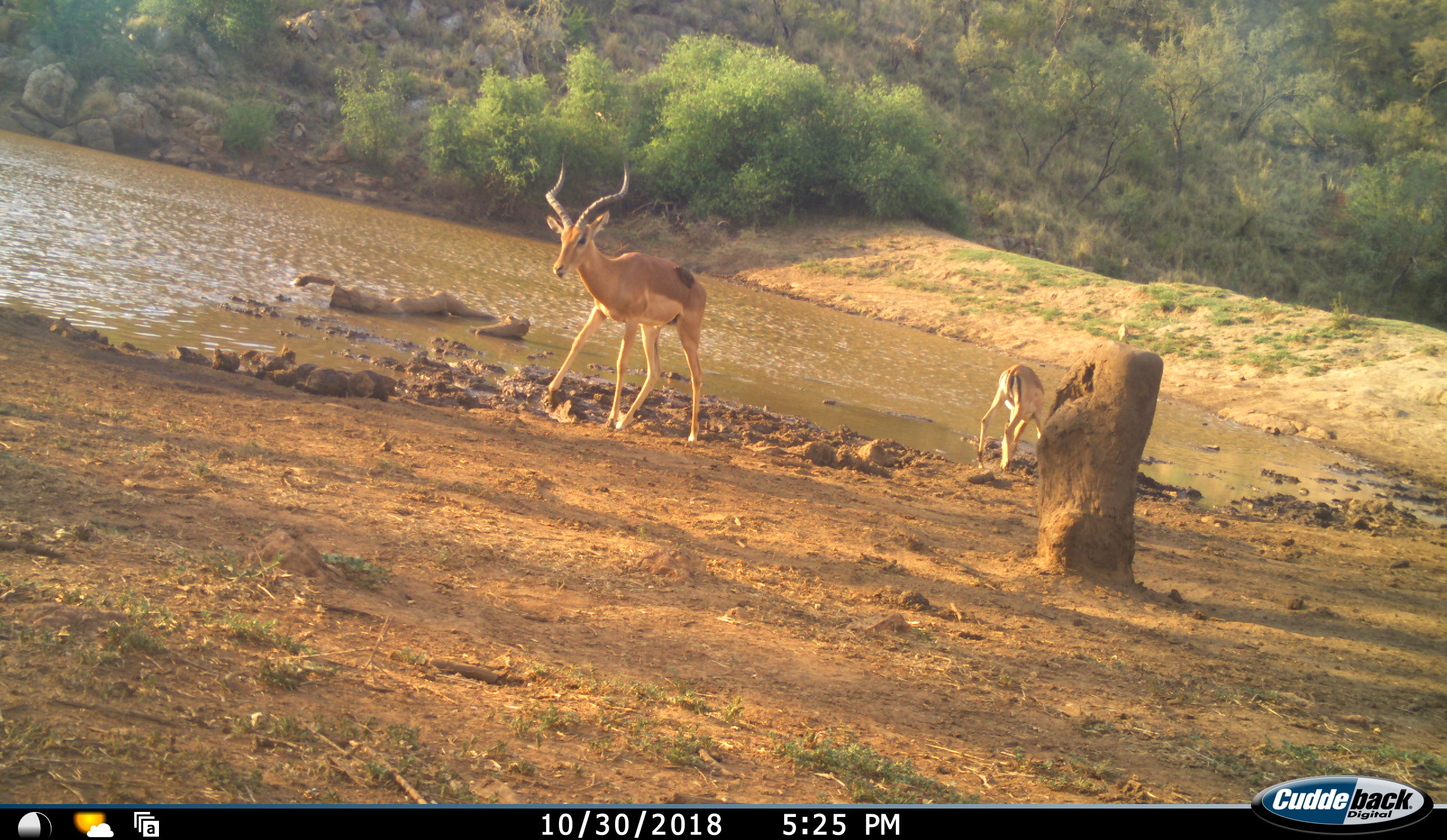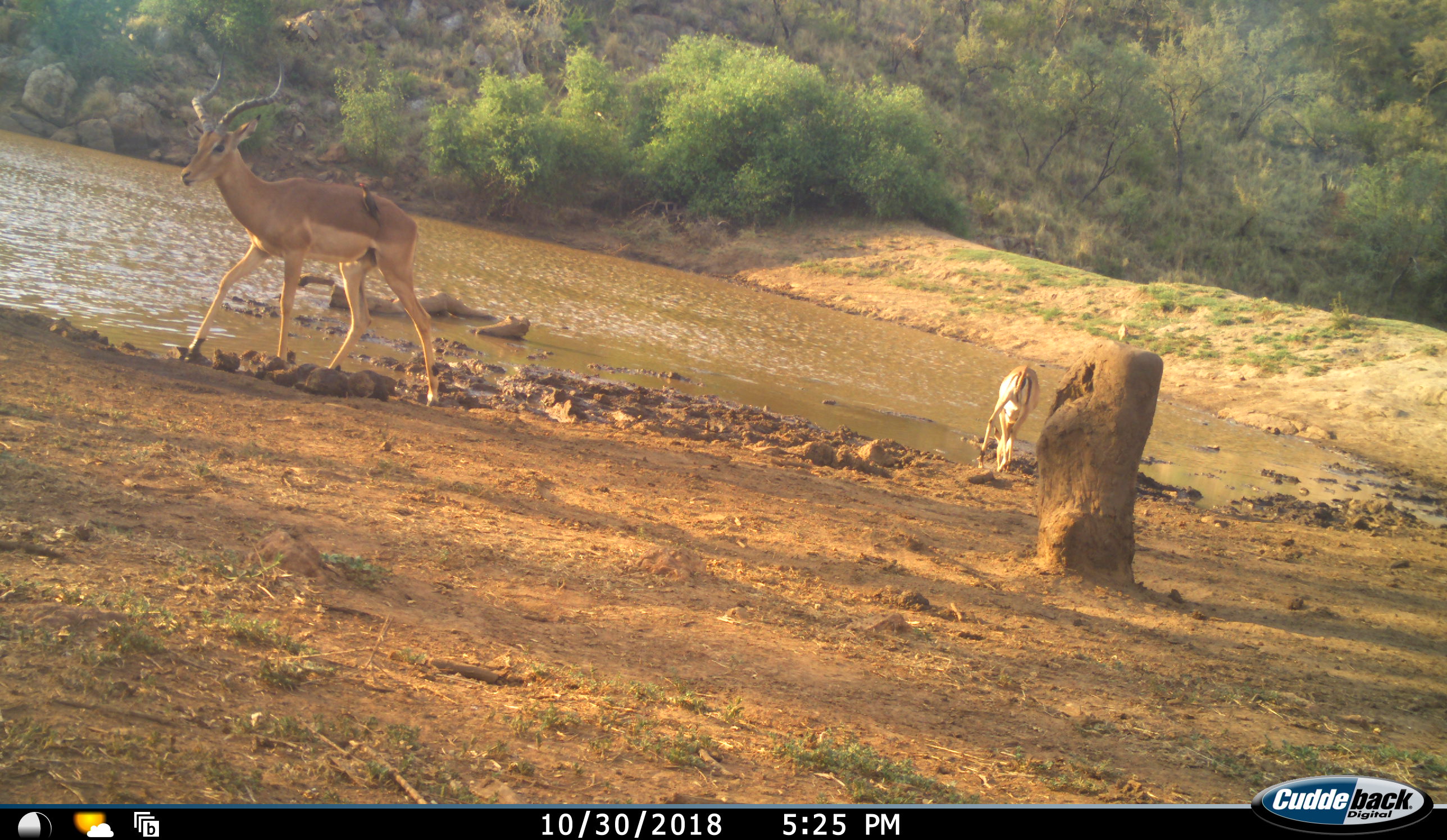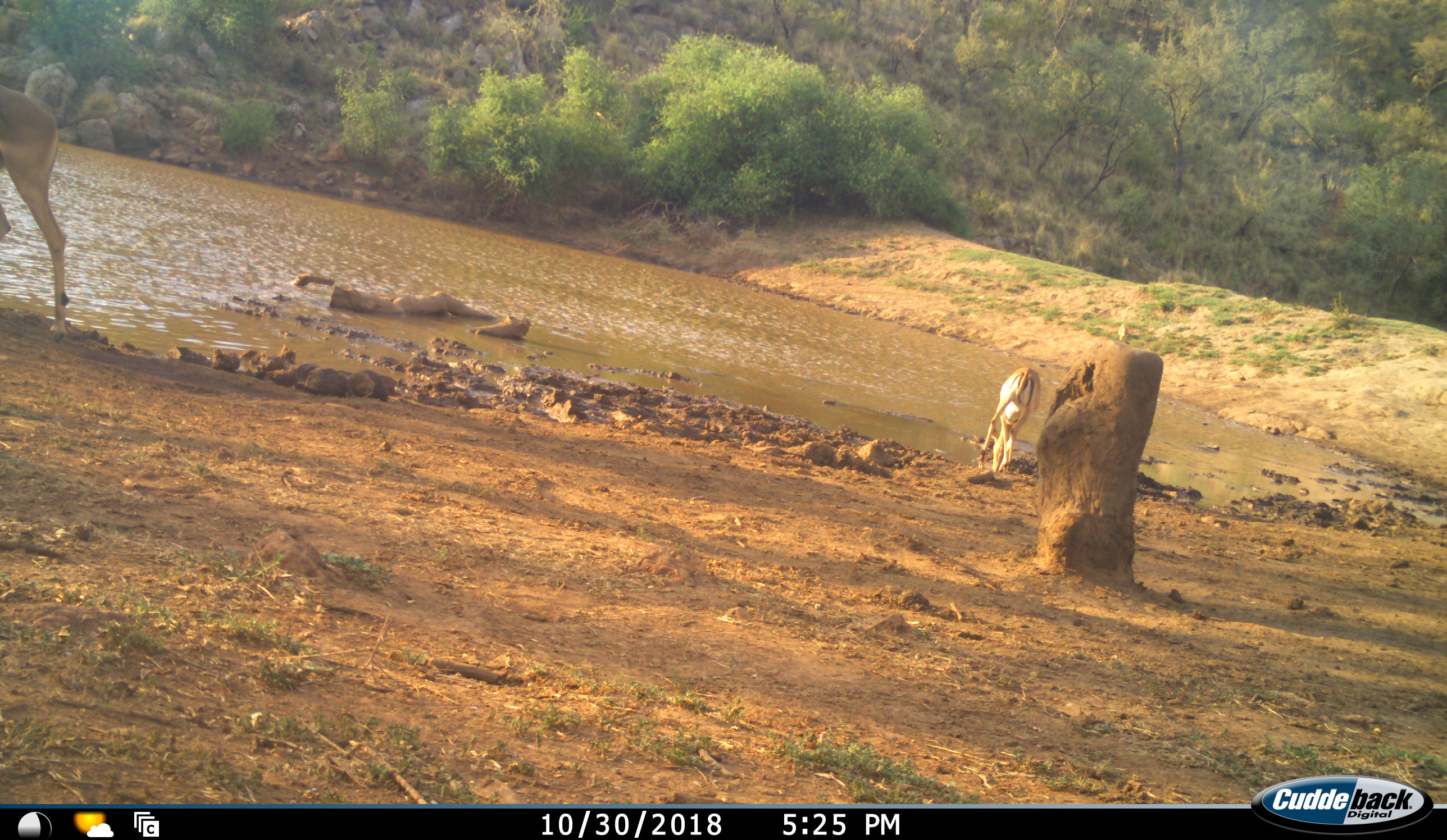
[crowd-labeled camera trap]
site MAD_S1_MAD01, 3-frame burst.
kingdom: Animalia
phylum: Chordata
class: Mammalia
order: Artiodactyla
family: Bovidae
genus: Aepyceros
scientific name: Aepyceros melampus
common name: impala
Impala (Aepyceros melampus), count 2. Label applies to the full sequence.